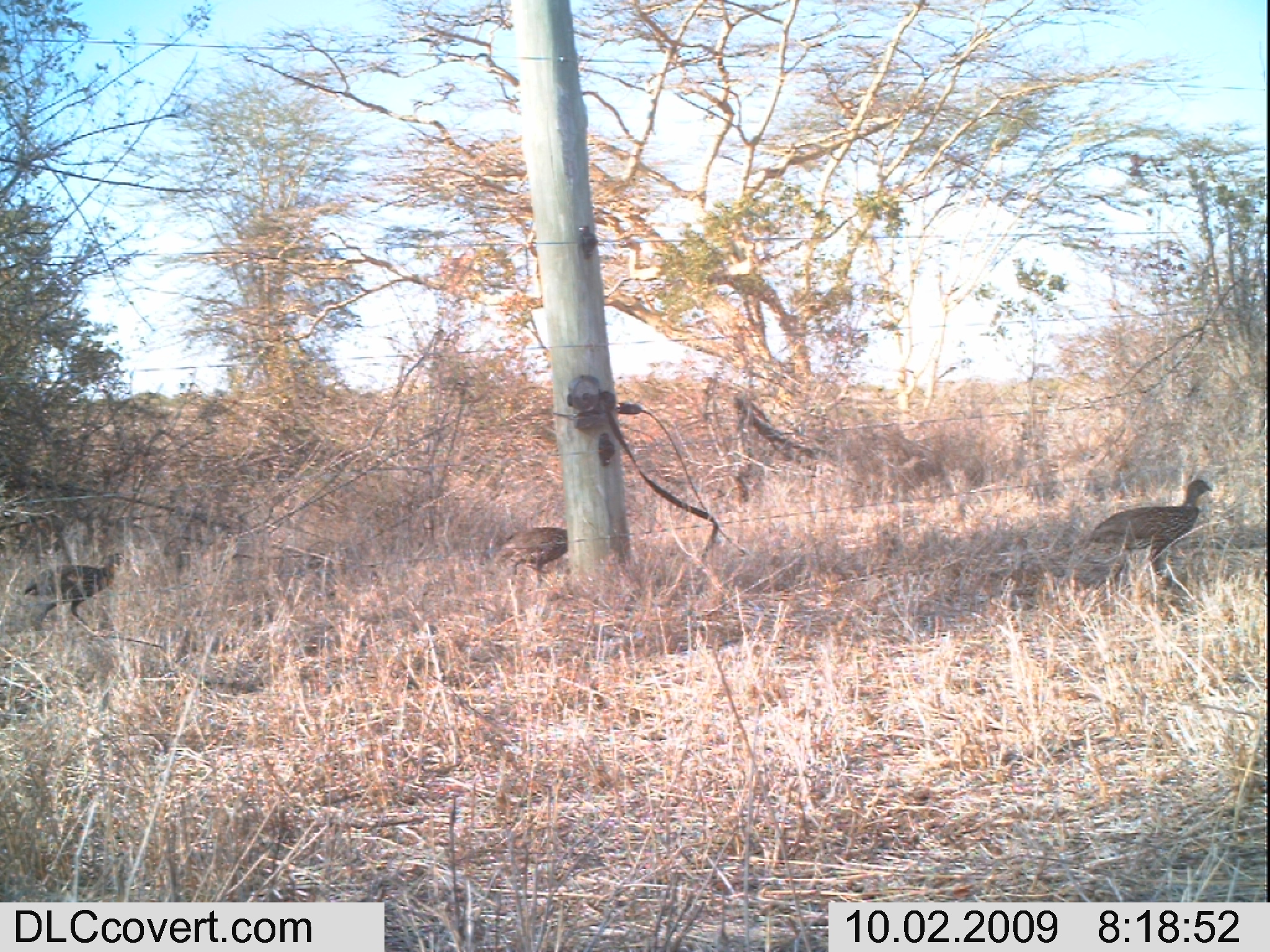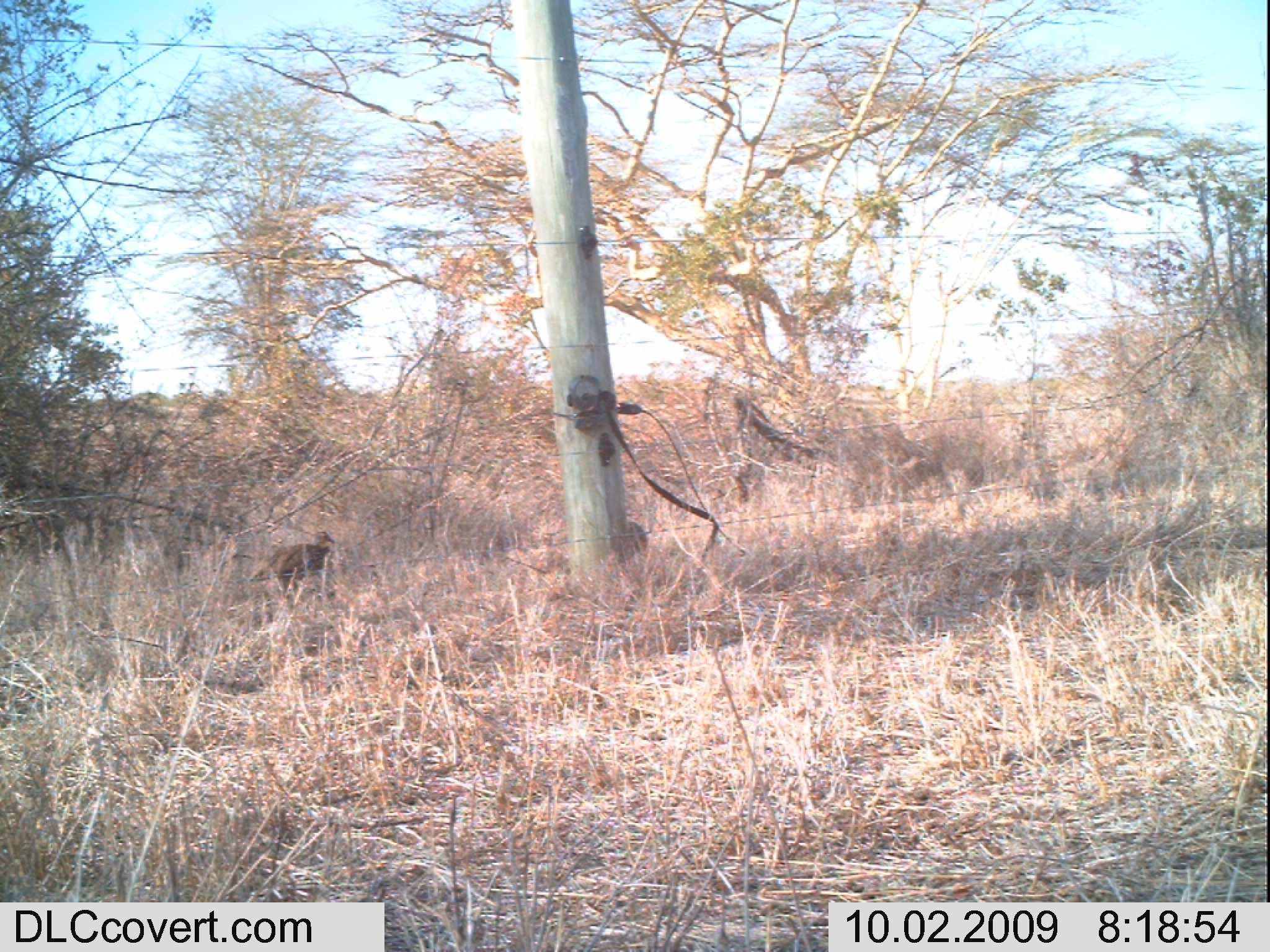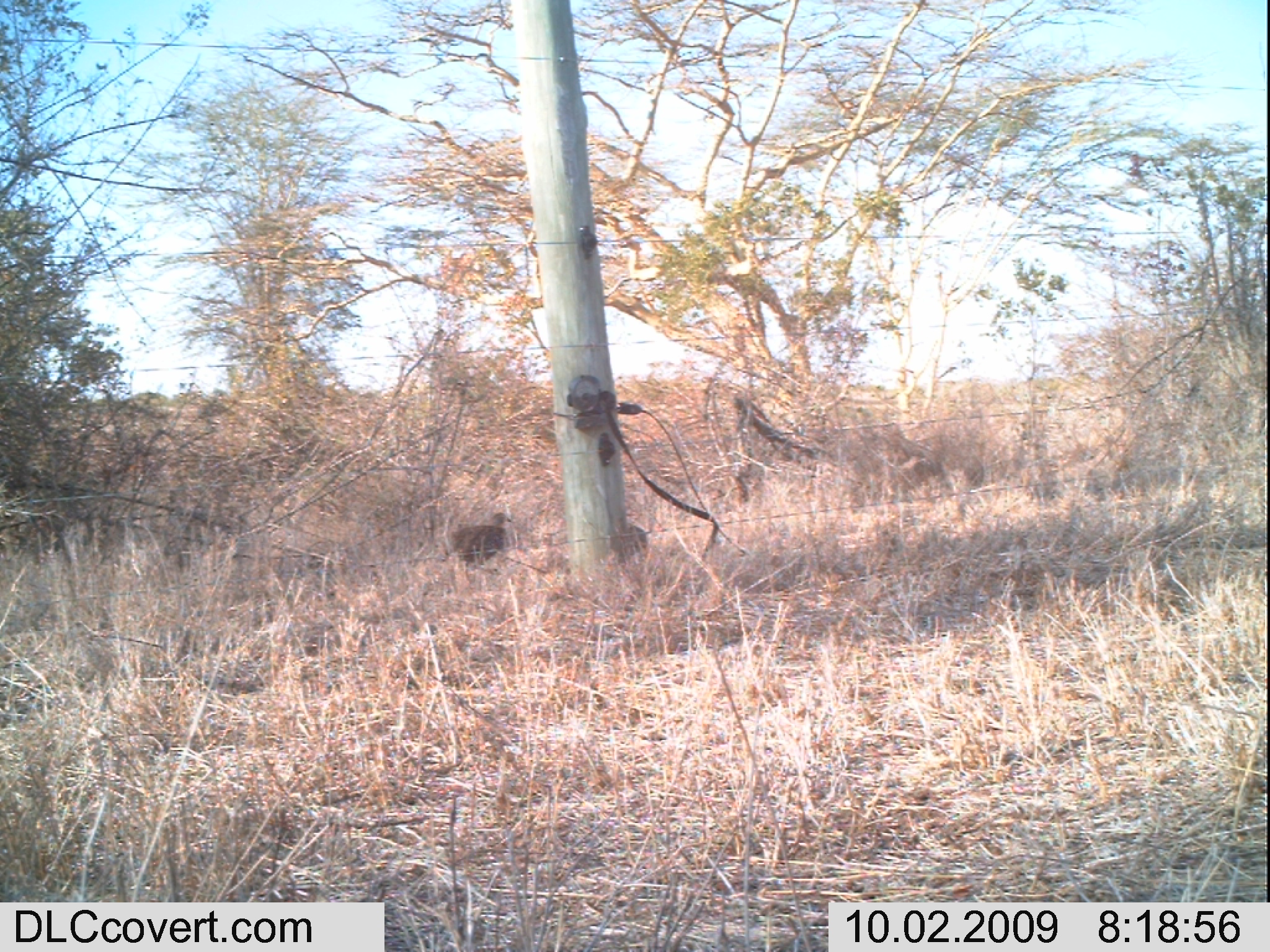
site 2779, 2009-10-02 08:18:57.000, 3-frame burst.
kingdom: Animalia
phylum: Chordata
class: Aves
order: Galliformes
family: Phasianidae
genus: Pternistis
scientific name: Pternistis leucoscepus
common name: yellow-necked francolin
Pternistis leucoscepus (yellow-necked francolin), count 3.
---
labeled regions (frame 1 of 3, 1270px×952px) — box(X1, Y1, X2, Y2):
pternistis leucoscepus: box(1090, 477, 1213, 596); box(22, 549, 124, 639); box(494, 527, 568, 588)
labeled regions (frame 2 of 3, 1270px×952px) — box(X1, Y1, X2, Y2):
pternistis leucoscepus: box(251, 529, 336, 602)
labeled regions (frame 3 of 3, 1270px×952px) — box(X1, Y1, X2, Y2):
pternistis leucoscepus: box(450, 513, 512, 571)